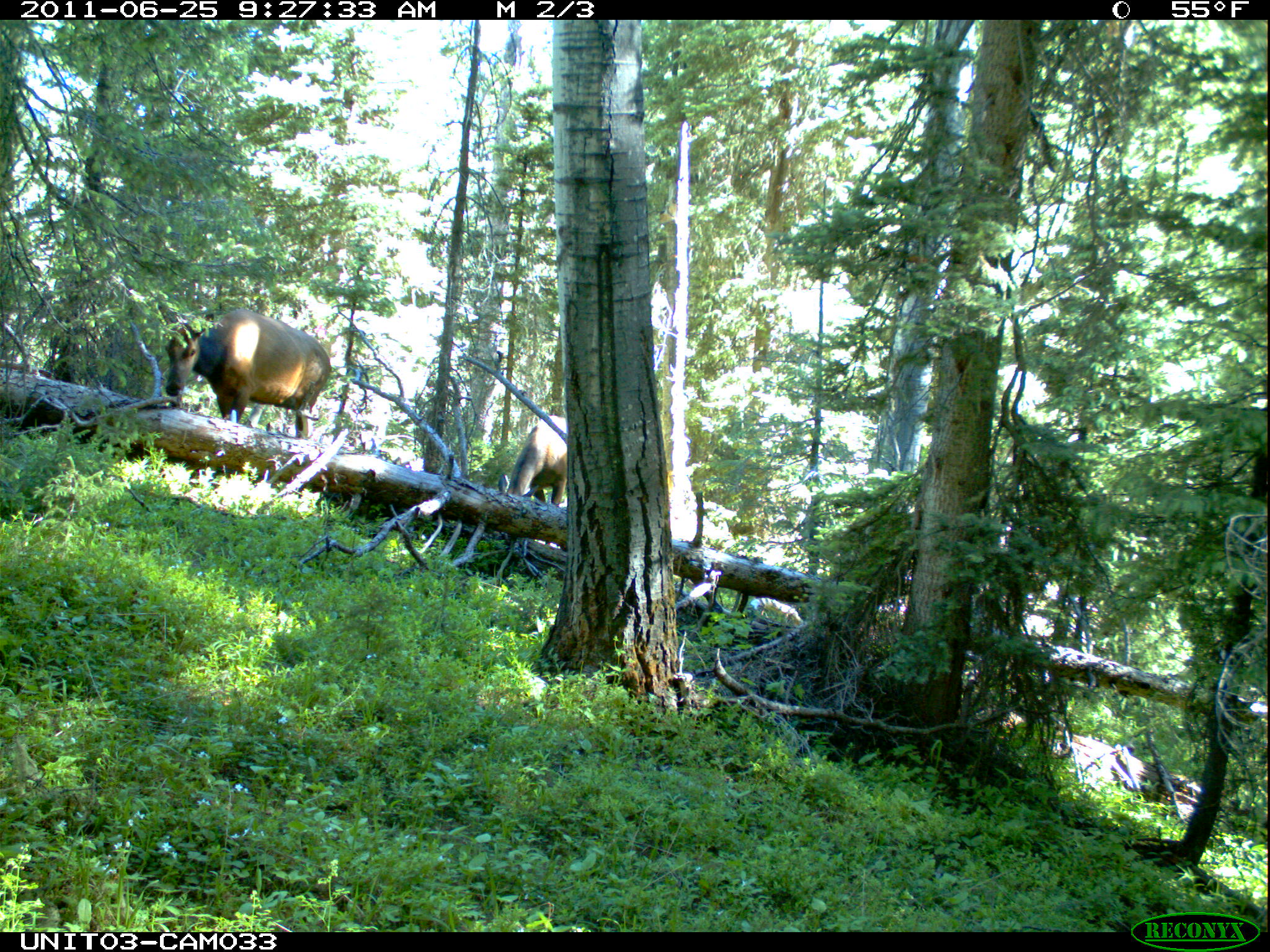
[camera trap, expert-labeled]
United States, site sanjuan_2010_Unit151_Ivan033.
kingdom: Animalia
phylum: Chordata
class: Mammalia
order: Artiodactyla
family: Cervidae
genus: Cervus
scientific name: Cervus elaphus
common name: red deer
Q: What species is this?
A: Cervus elaphus (red deer).